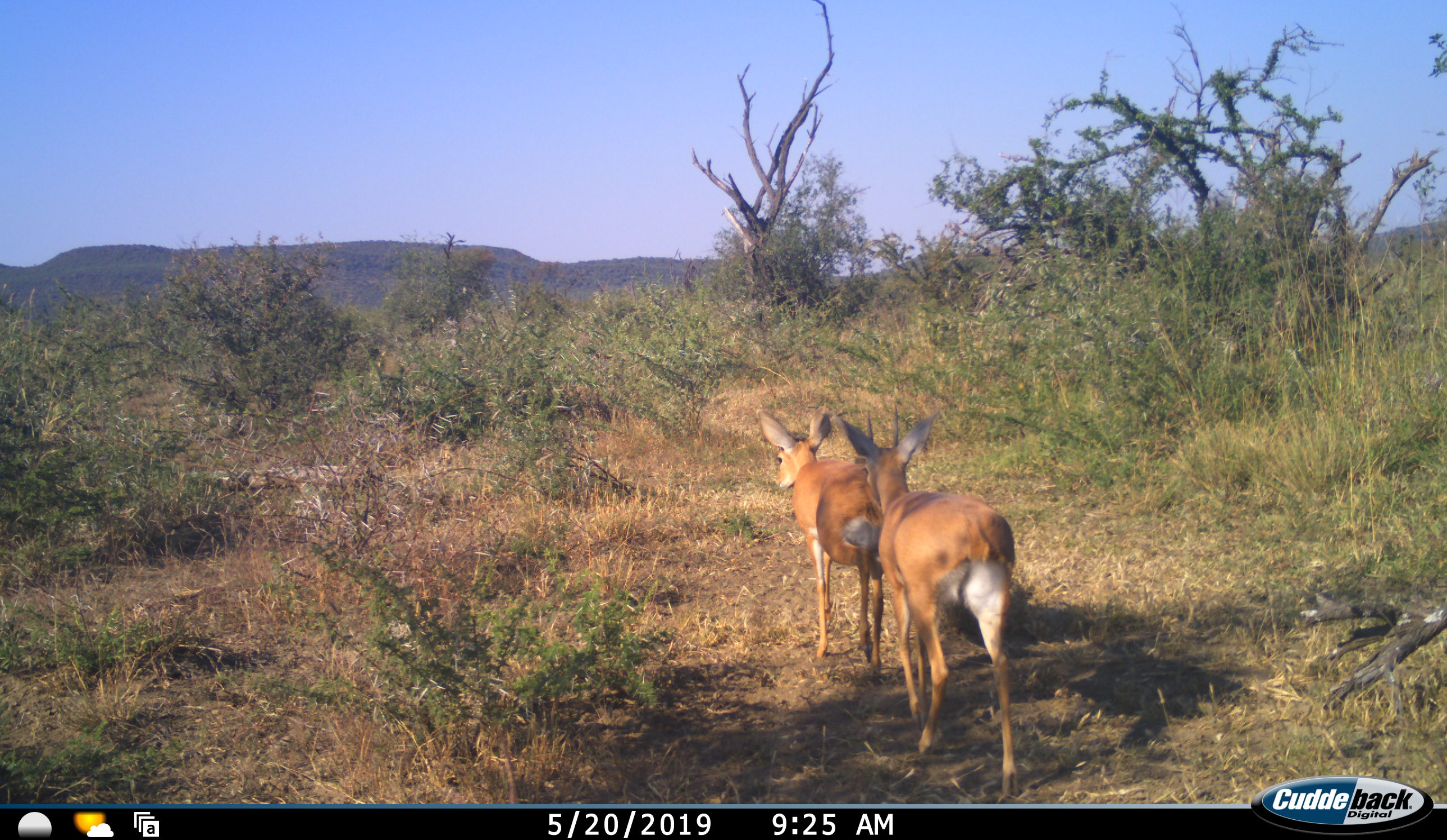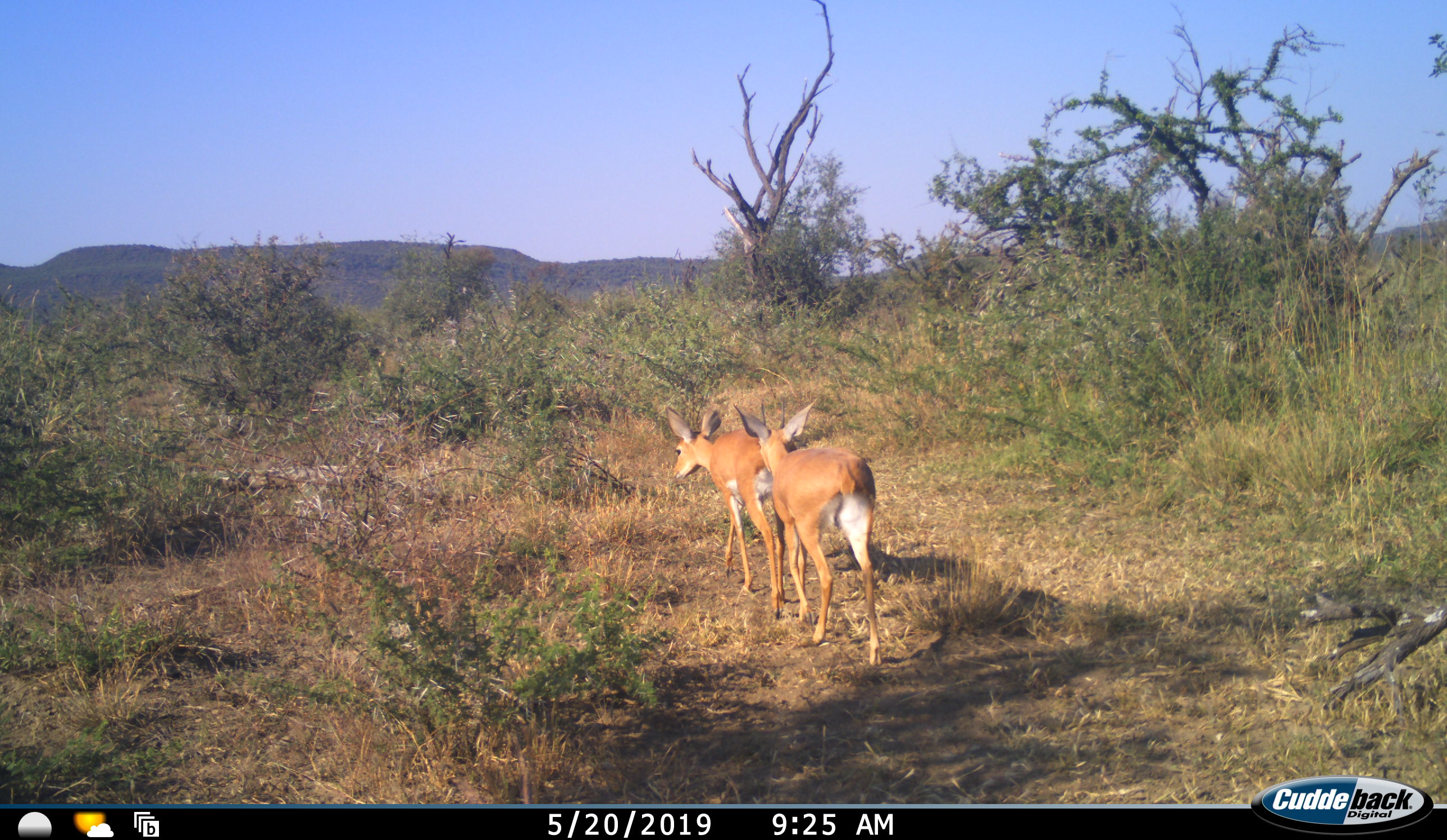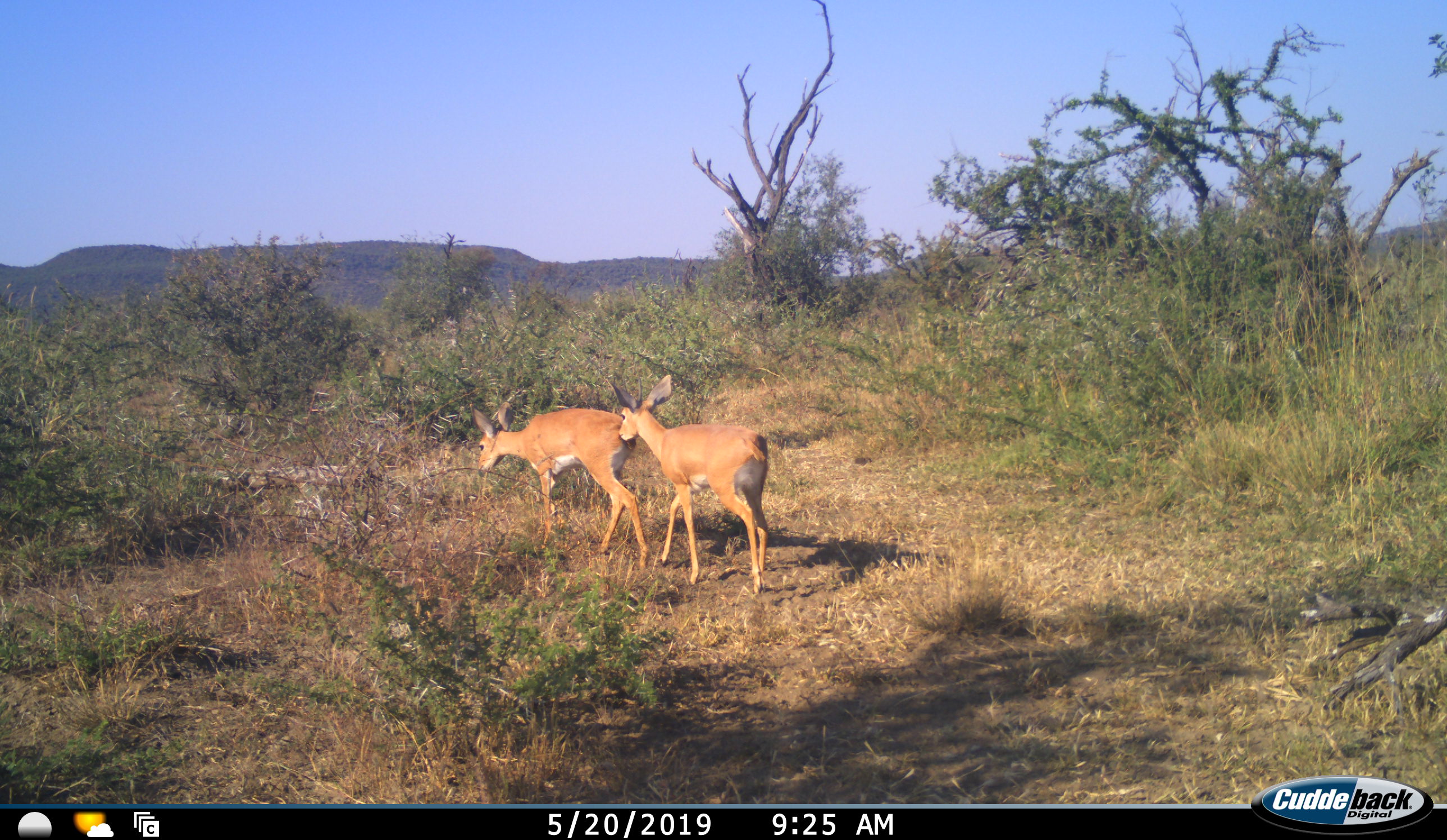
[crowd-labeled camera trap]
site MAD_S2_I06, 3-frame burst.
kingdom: Animalia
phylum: Chordata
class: Mammalia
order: Artiodactyla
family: Bovidae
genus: Raphicerus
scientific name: Raphicerus campestris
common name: steenbok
Steenbok (Raphicerus campestris), count 2. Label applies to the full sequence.